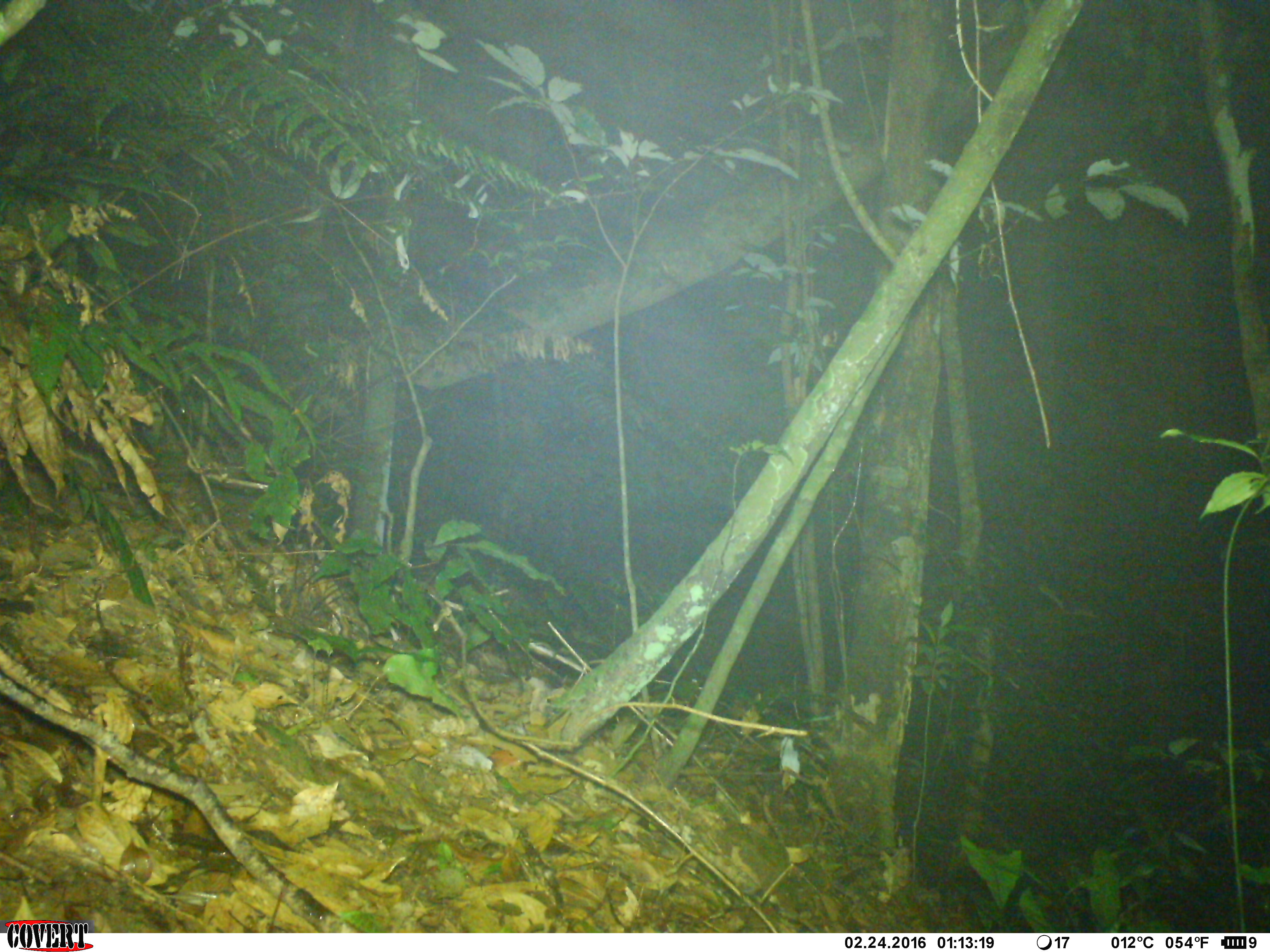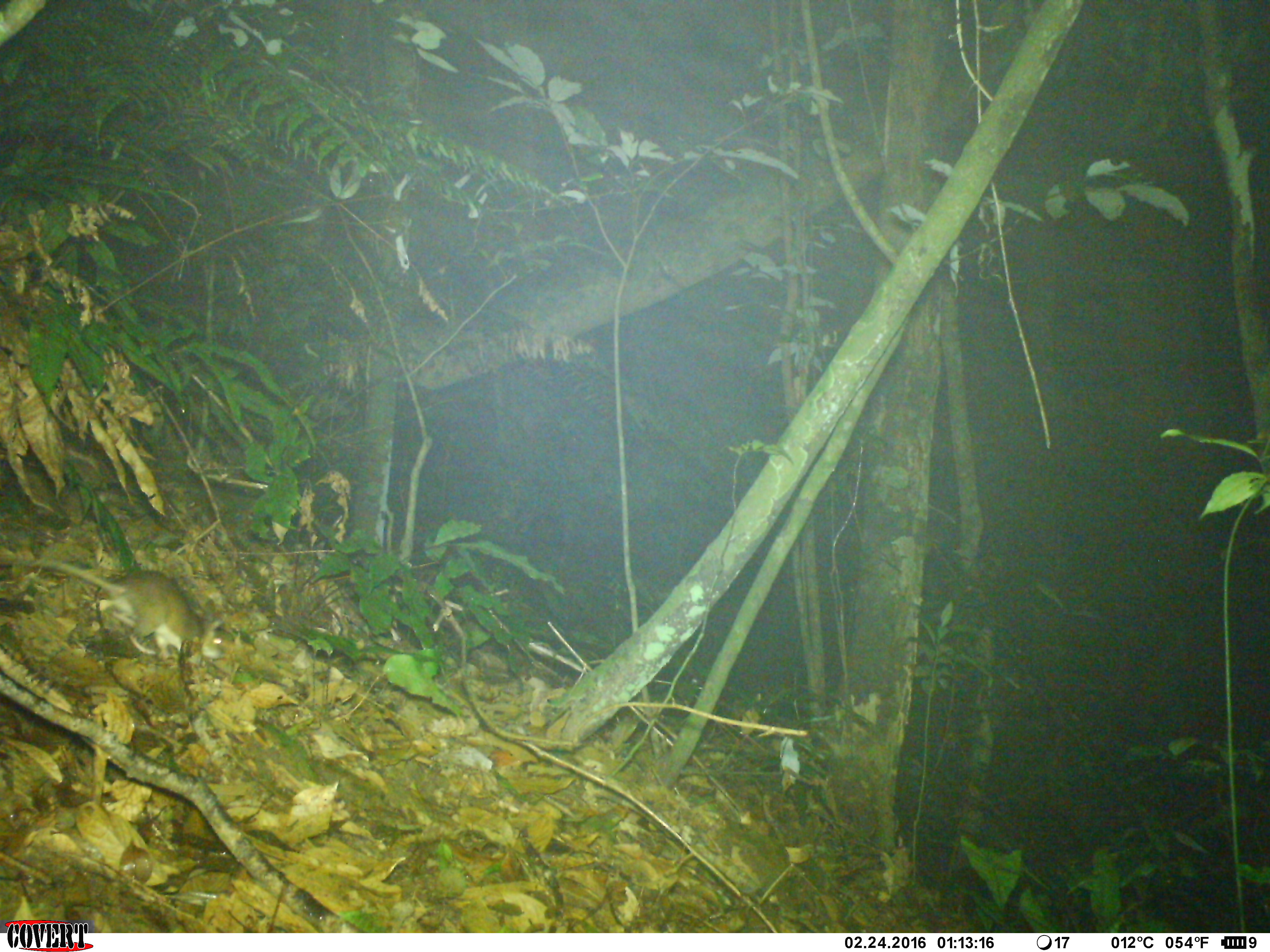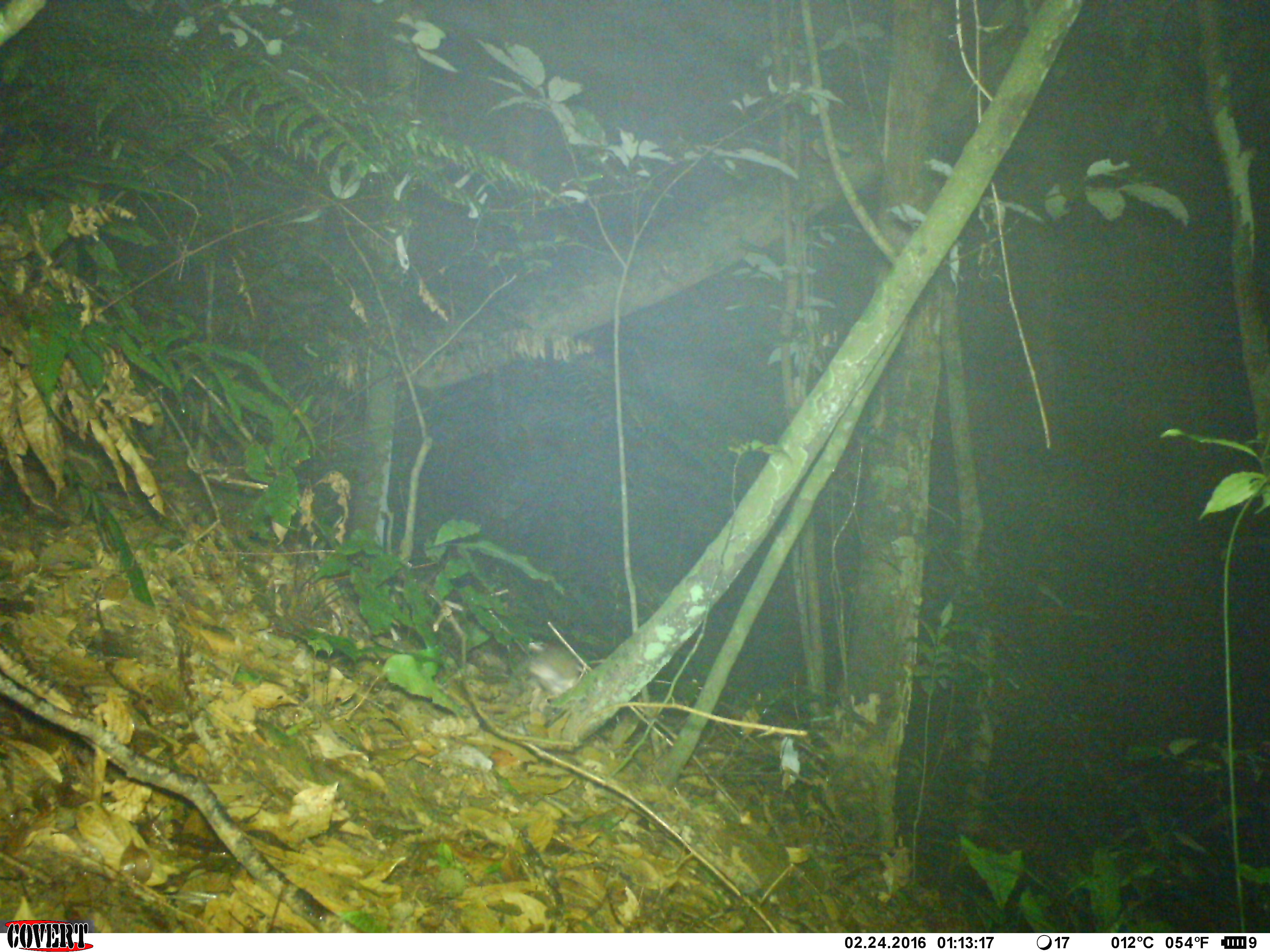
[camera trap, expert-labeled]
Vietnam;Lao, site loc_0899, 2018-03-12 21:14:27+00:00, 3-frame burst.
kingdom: Animalia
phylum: Chordata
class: Mammalia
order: Rodentia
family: Muridae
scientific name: Muridae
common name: old-world mice and rats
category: unidentified murid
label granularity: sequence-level